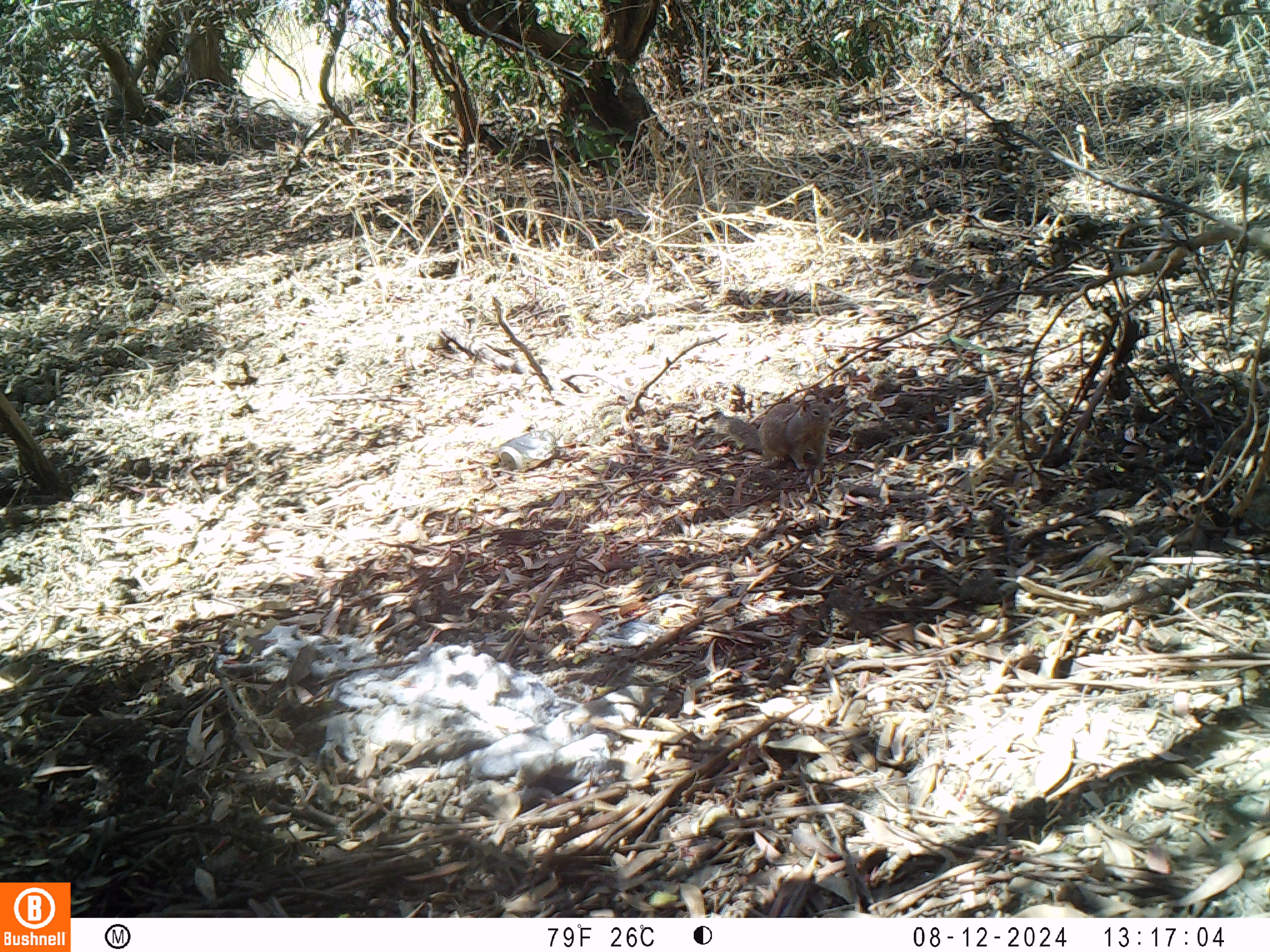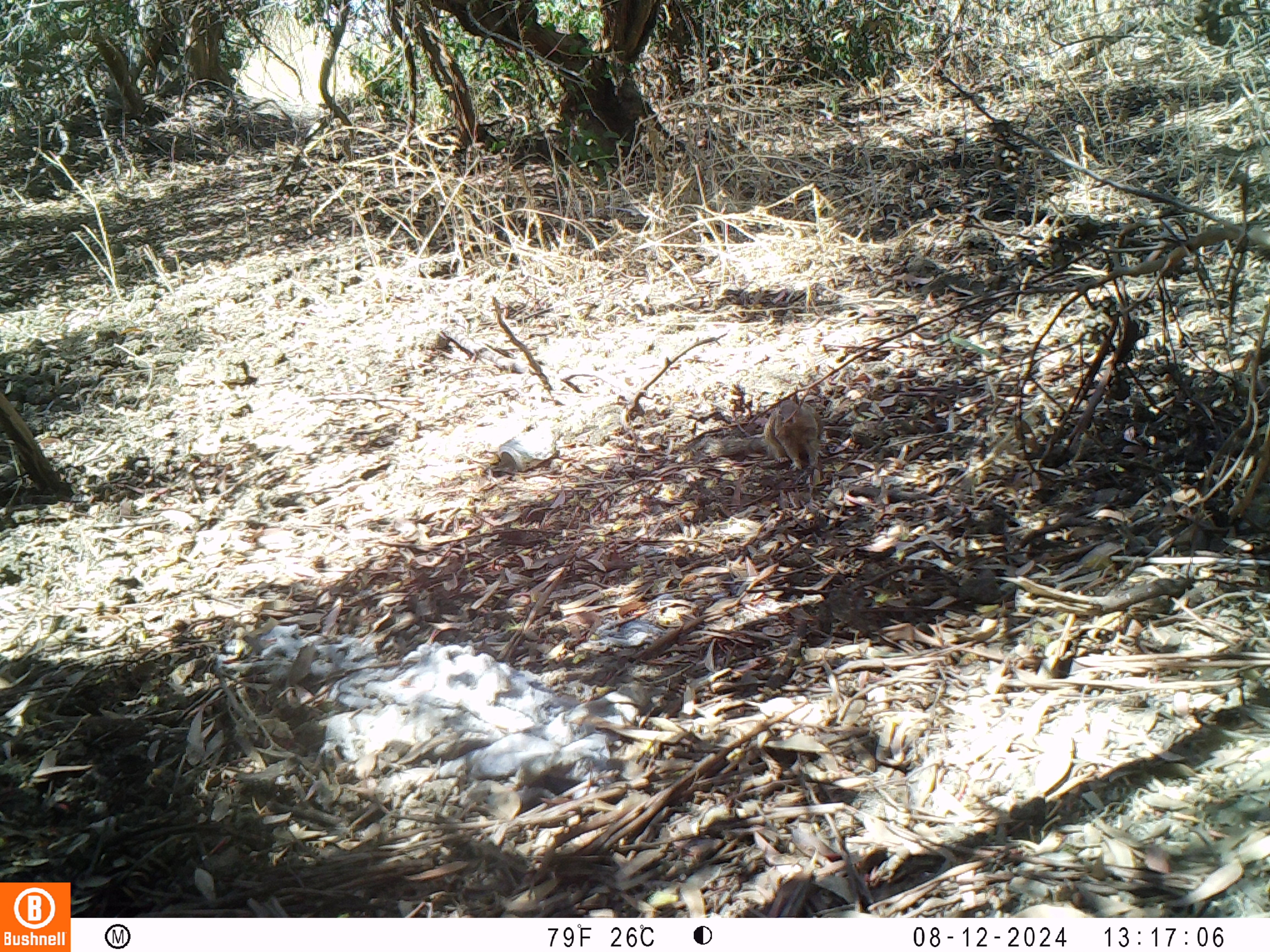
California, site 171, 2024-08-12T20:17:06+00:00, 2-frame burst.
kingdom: Animalia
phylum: Chordata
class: Mammalia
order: Rodentia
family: Sciuridae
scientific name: Sciuridae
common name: squirrel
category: unknown squirrel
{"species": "unknown squirrel (squirrel) (Sciuridae)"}